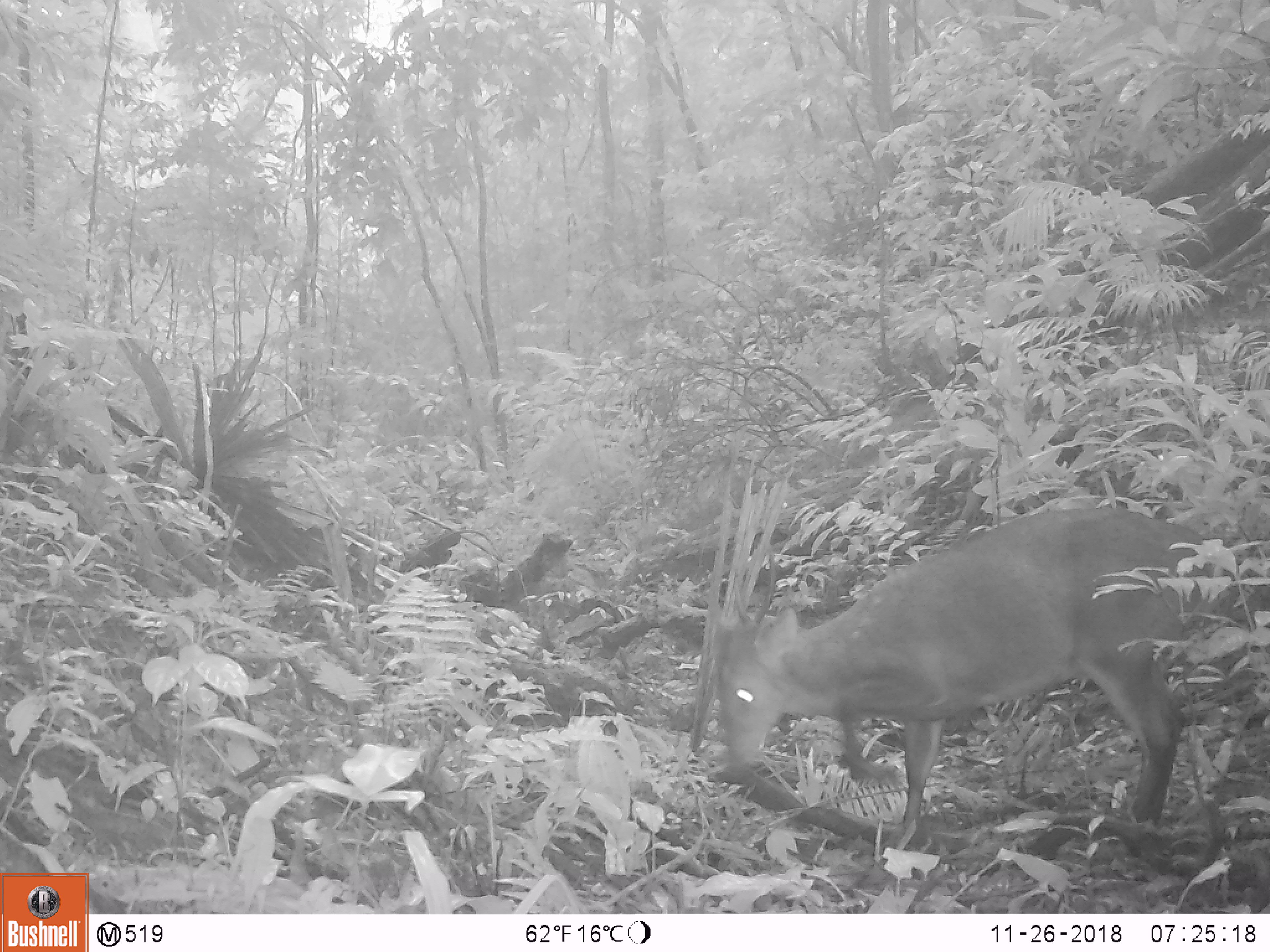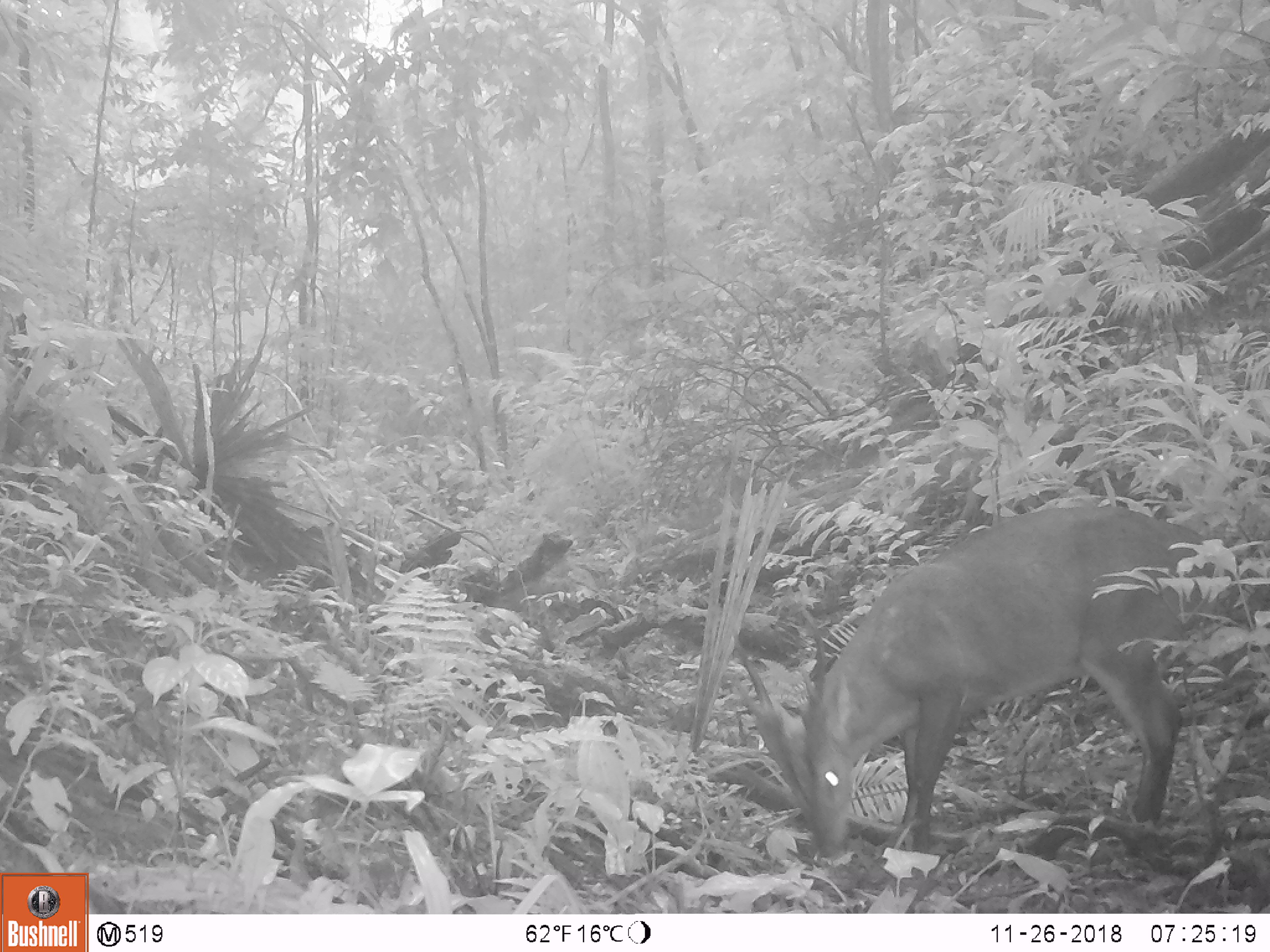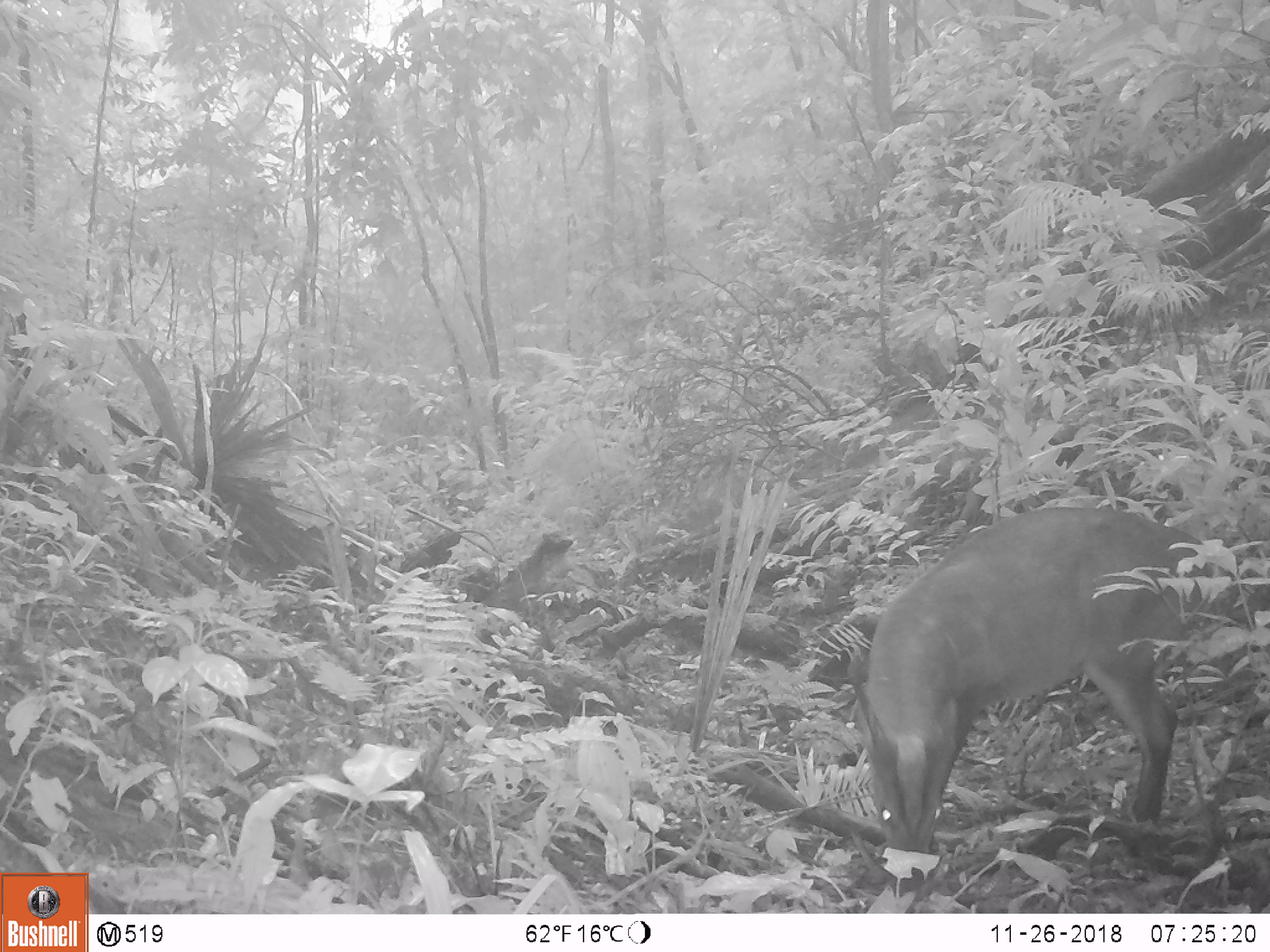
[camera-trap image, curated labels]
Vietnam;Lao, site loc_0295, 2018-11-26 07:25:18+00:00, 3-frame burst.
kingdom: Animalia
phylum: Chordata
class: Mammalia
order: Artiodactyla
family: Cervidae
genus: Muntiacus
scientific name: Muntiacus vuquangensis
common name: large-antlered muntjac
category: large antlered muntjac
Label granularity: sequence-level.